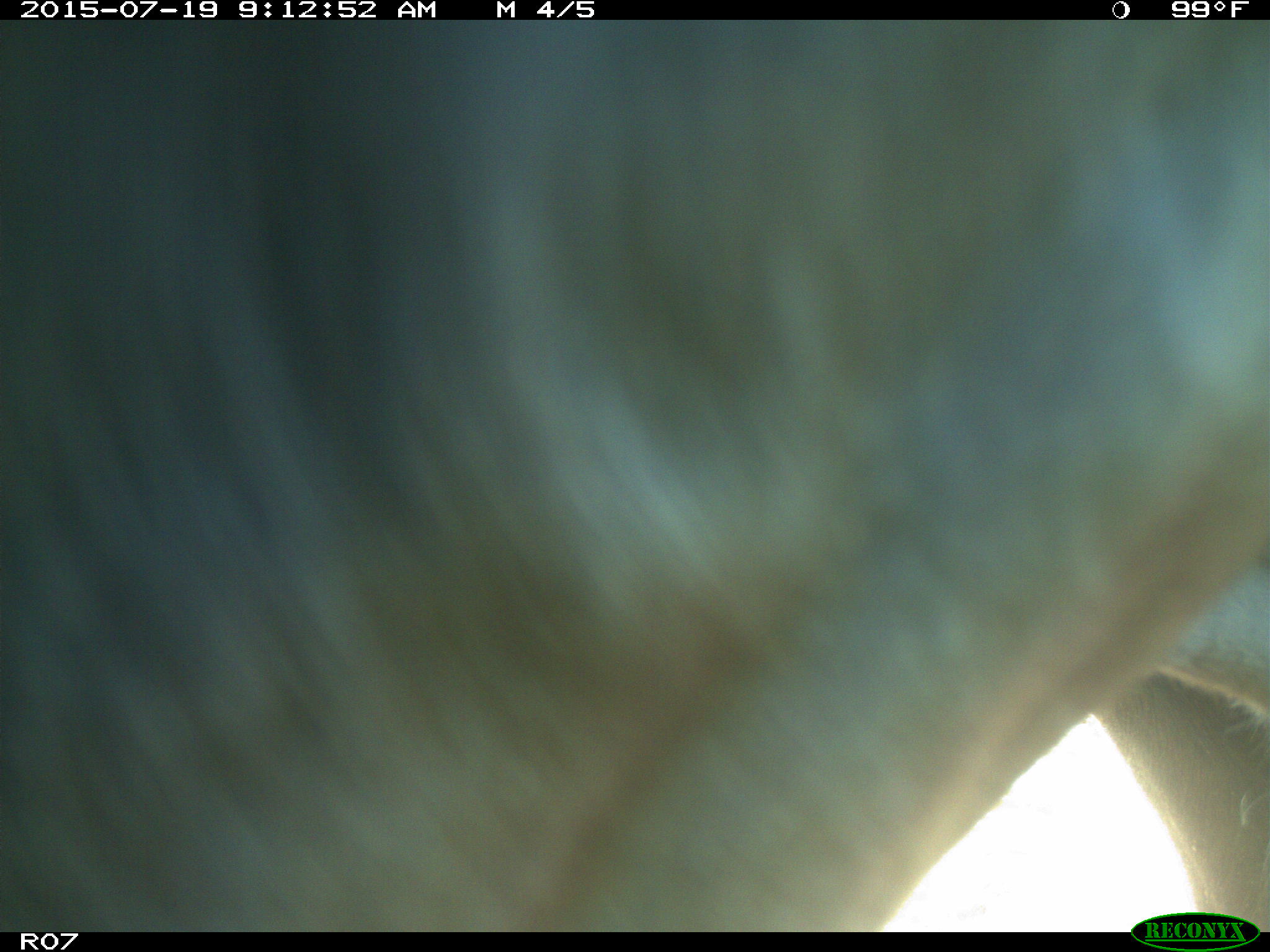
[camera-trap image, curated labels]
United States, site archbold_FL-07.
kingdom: Animalia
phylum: Chordata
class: Mammalia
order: Artiodactyla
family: Bovidae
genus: Bos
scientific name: Bos taurus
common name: domestic cow